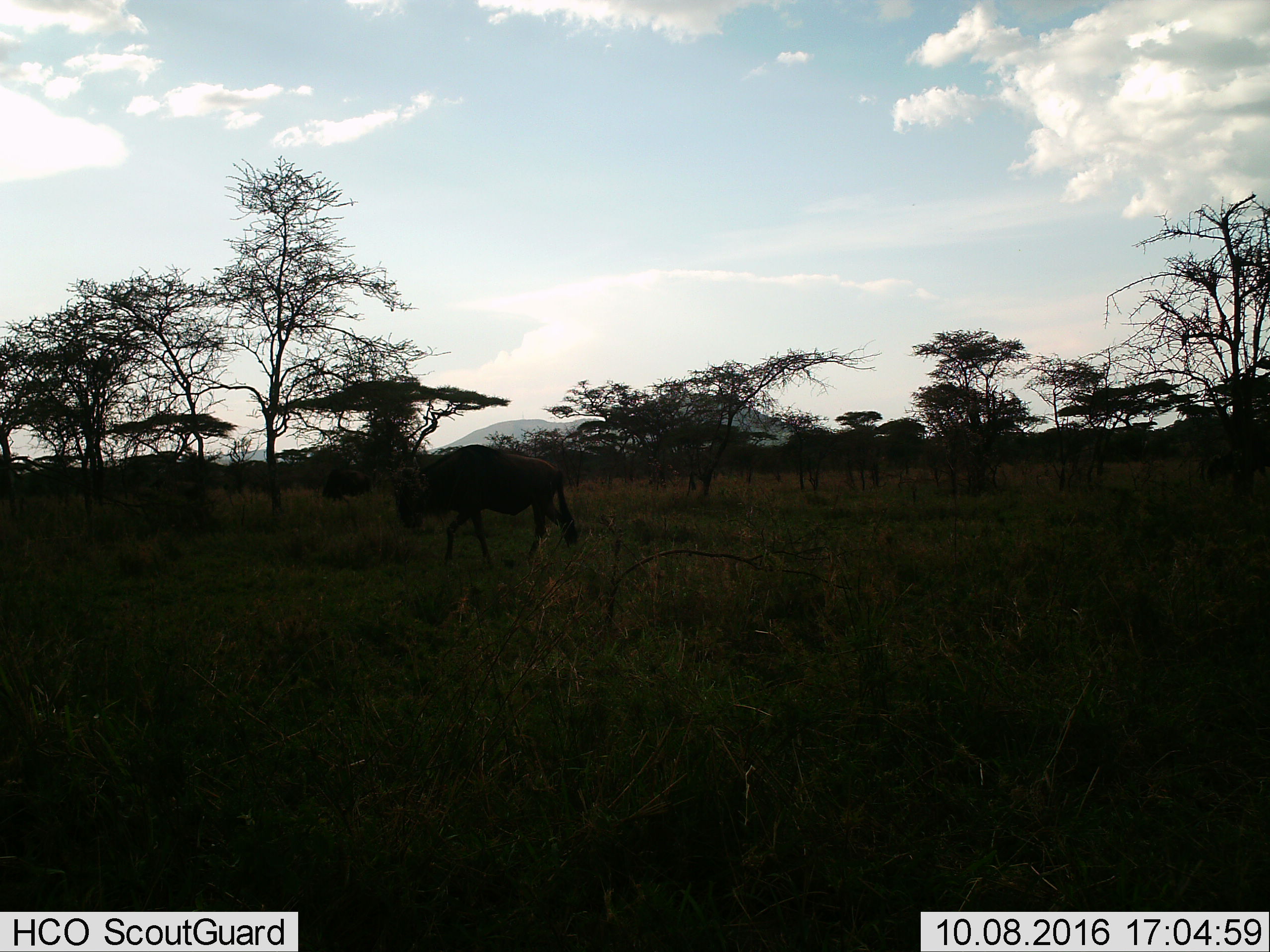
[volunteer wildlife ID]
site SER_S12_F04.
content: unidentified animal